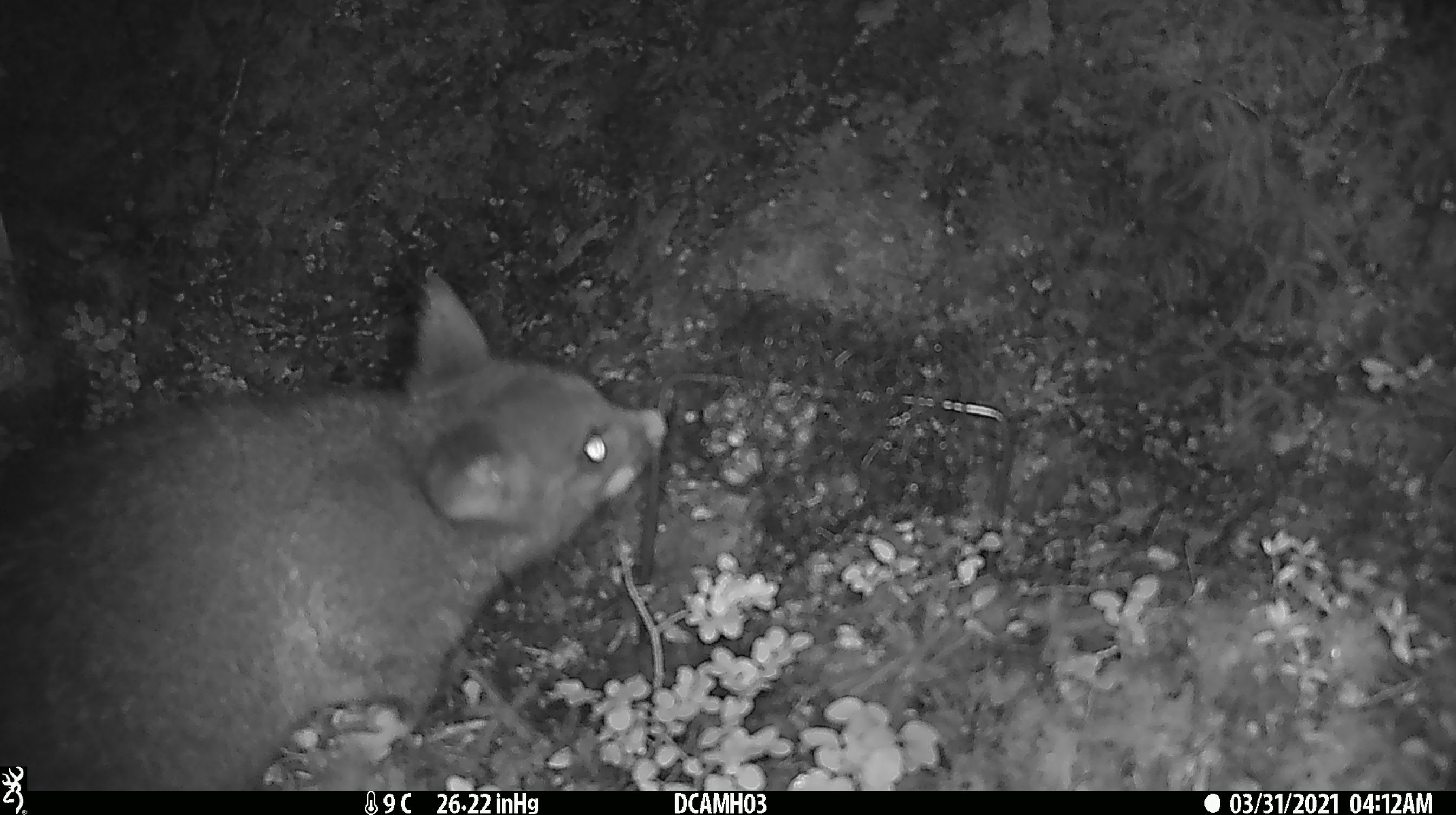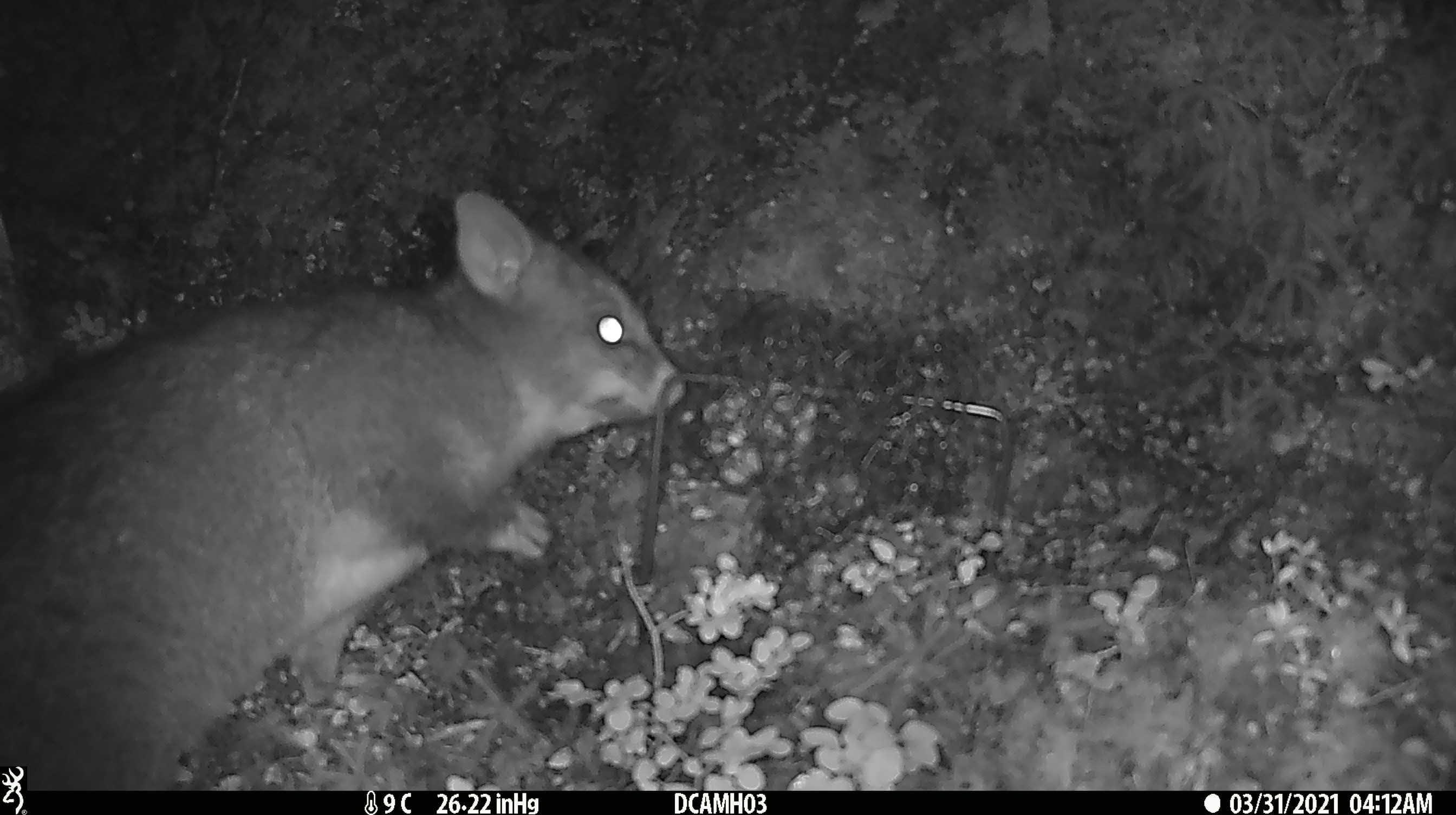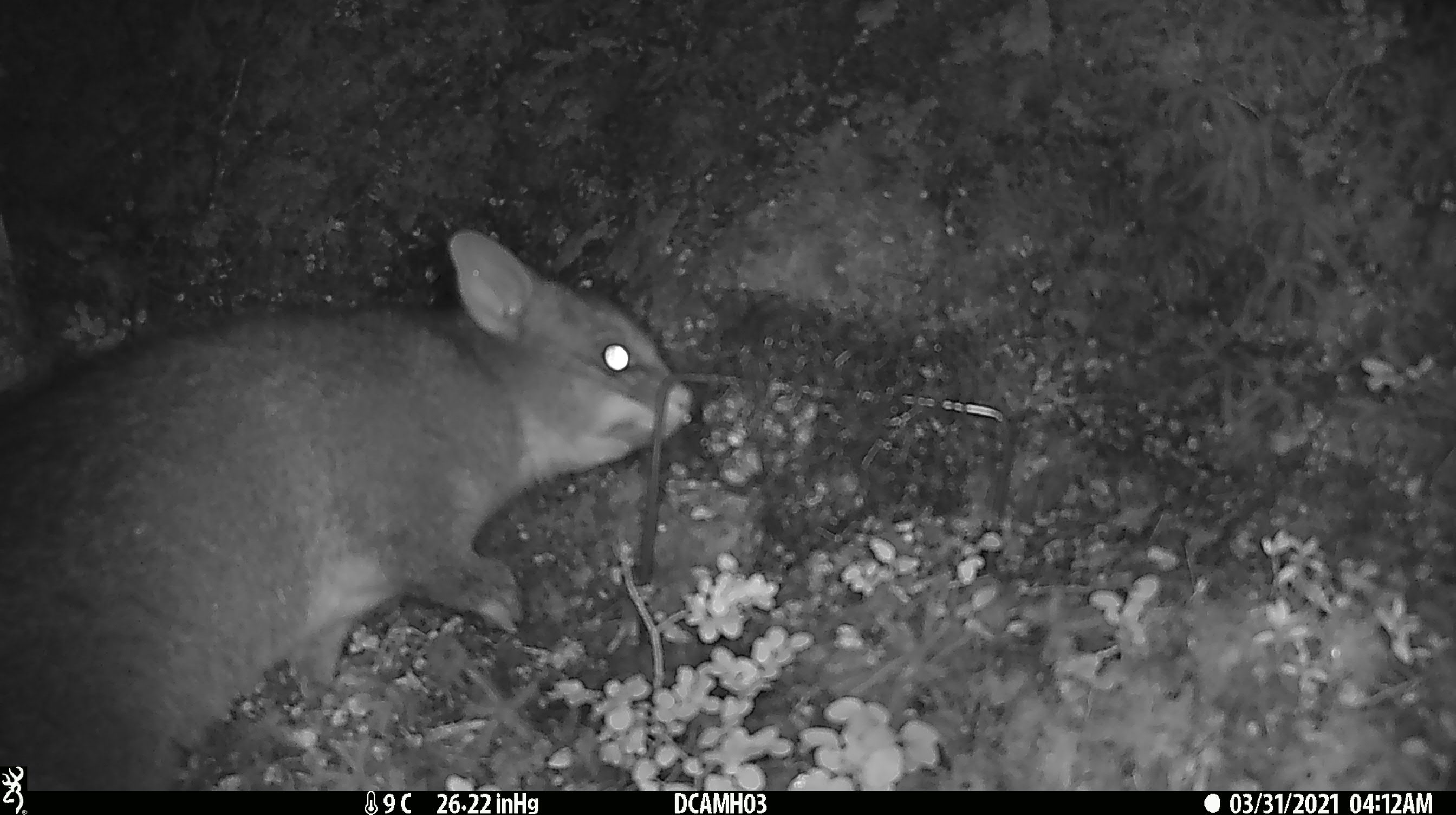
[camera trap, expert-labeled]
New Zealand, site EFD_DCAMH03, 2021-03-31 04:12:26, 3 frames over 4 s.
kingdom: Animalia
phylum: Chordata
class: Mammalia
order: Diprotodontia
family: Phalangeridae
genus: Trichosurus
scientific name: Trichosurus vulpecula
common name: common brushtail possum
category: possum